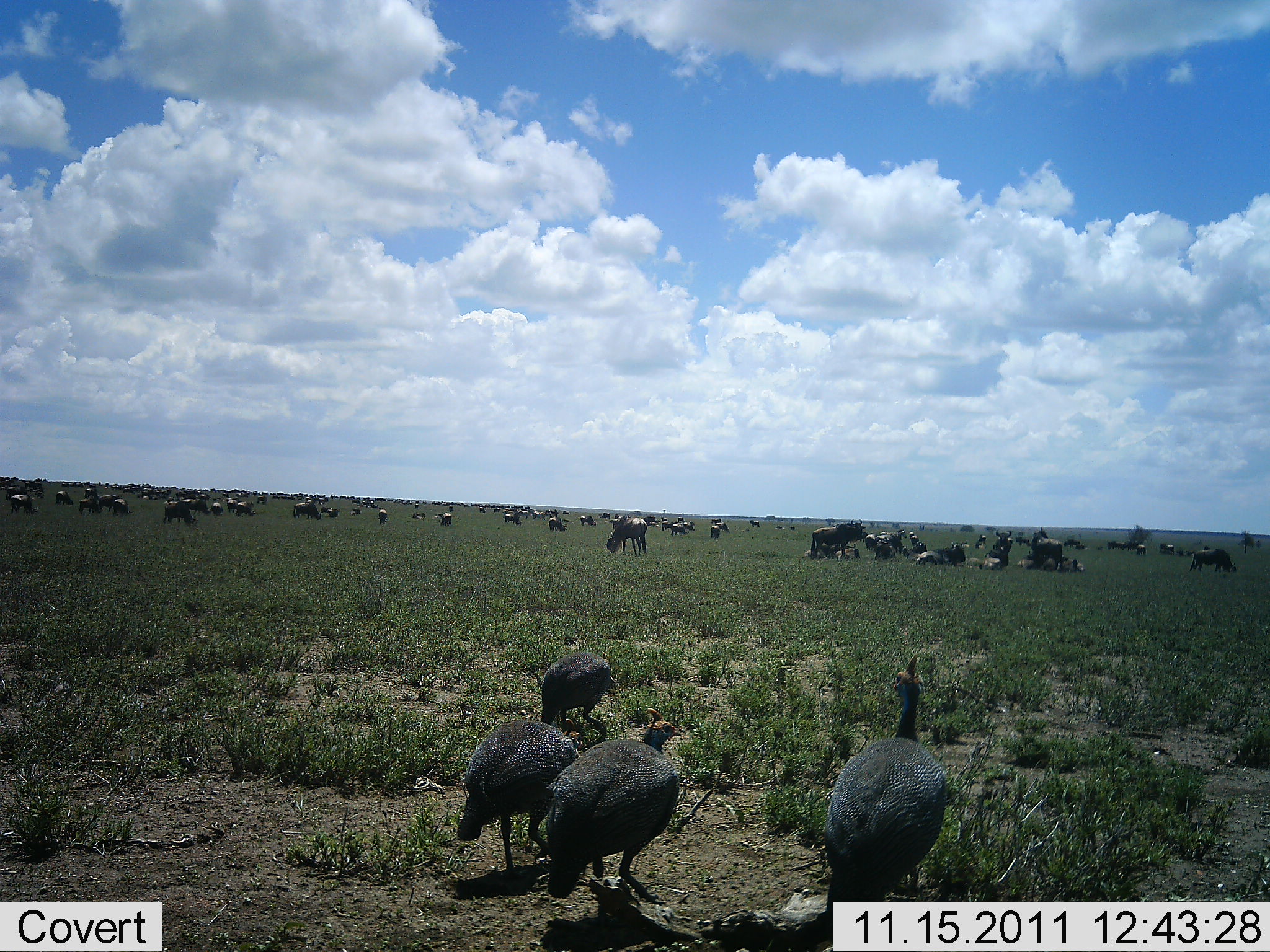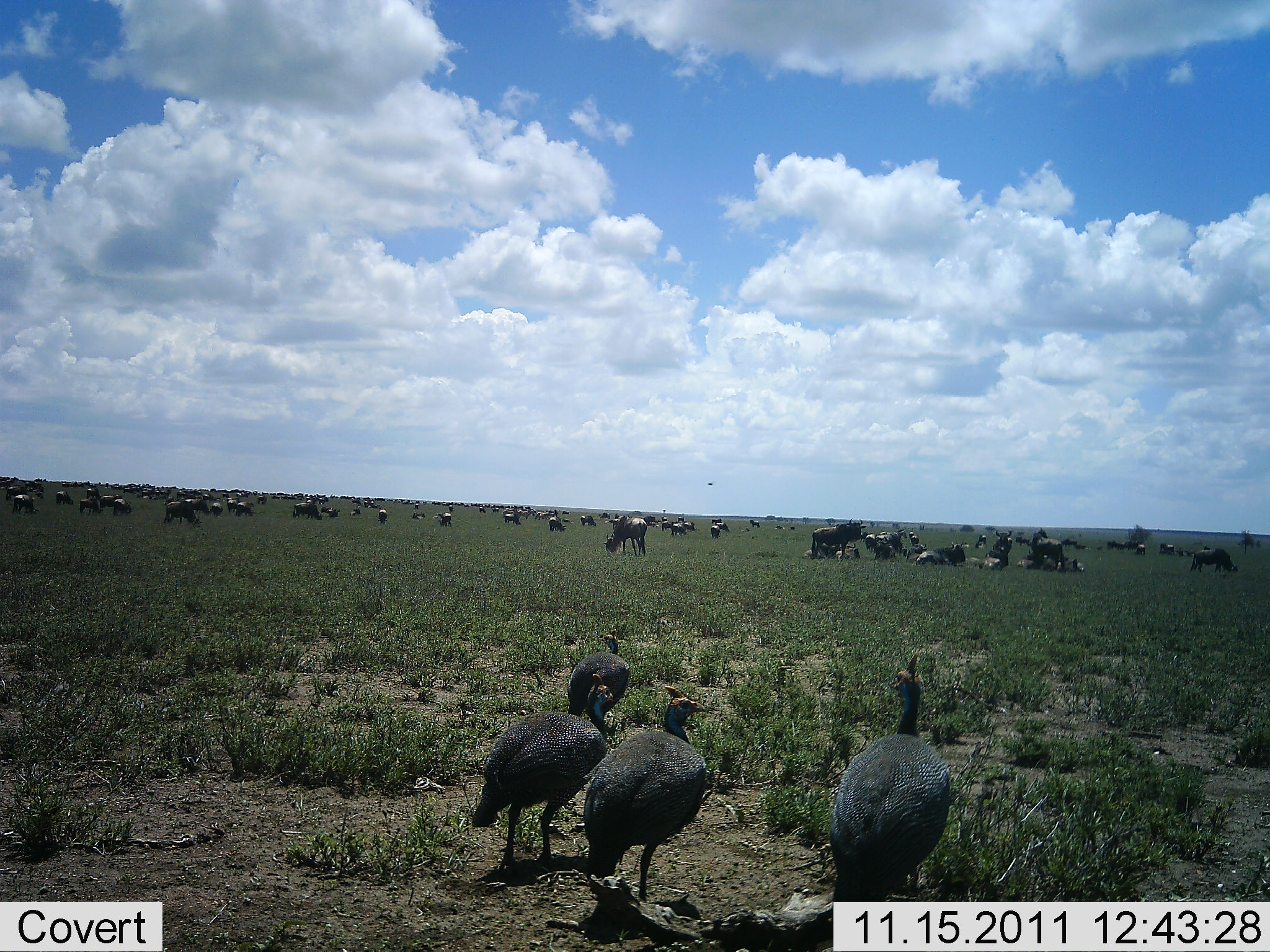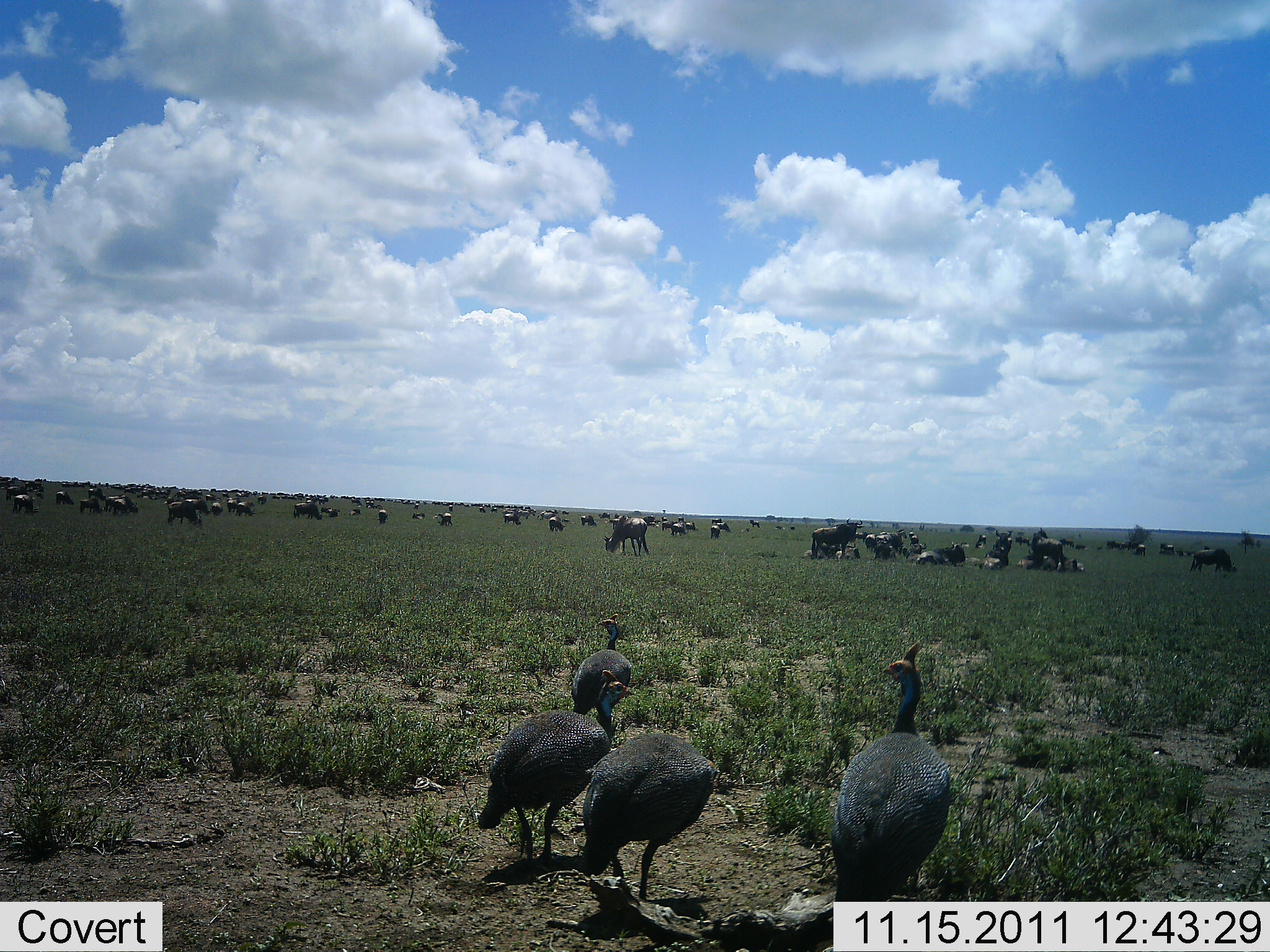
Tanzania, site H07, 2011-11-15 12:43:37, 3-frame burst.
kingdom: Animalia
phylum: Chordata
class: Aves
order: Galliformes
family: Numididae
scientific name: Numididae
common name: guinea fowl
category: guineafowl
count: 4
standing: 69%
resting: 6%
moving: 38%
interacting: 0%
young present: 0%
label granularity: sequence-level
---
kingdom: Animalia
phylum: Chordata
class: Mammalia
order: Artiodactyla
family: Bovidae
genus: Connochaetes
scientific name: Connochaetes taurinus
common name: blue wildebeest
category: wildebeest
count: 51+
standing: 58%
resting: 75%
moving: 33%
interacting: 17%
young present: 8%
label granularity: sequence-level